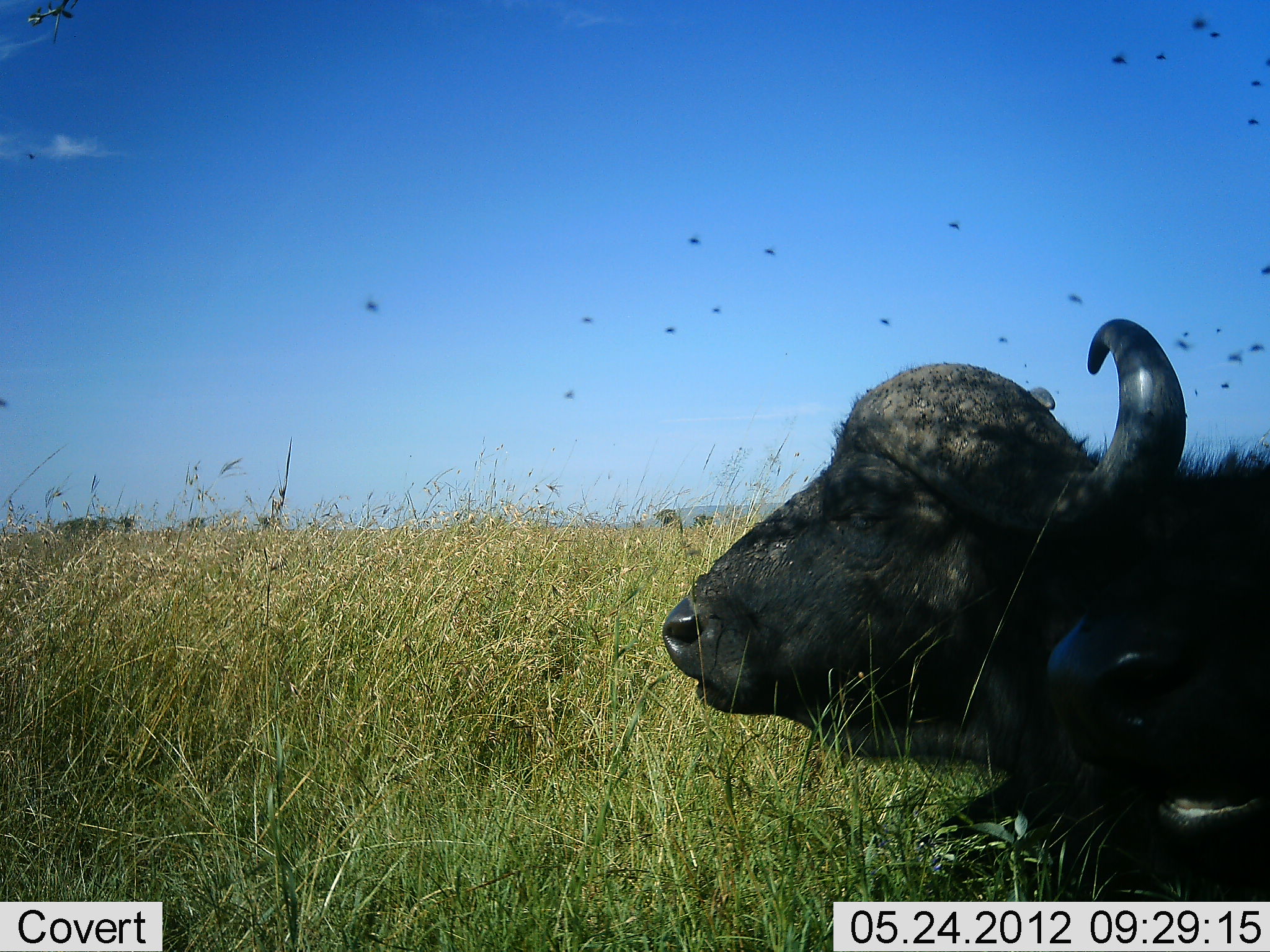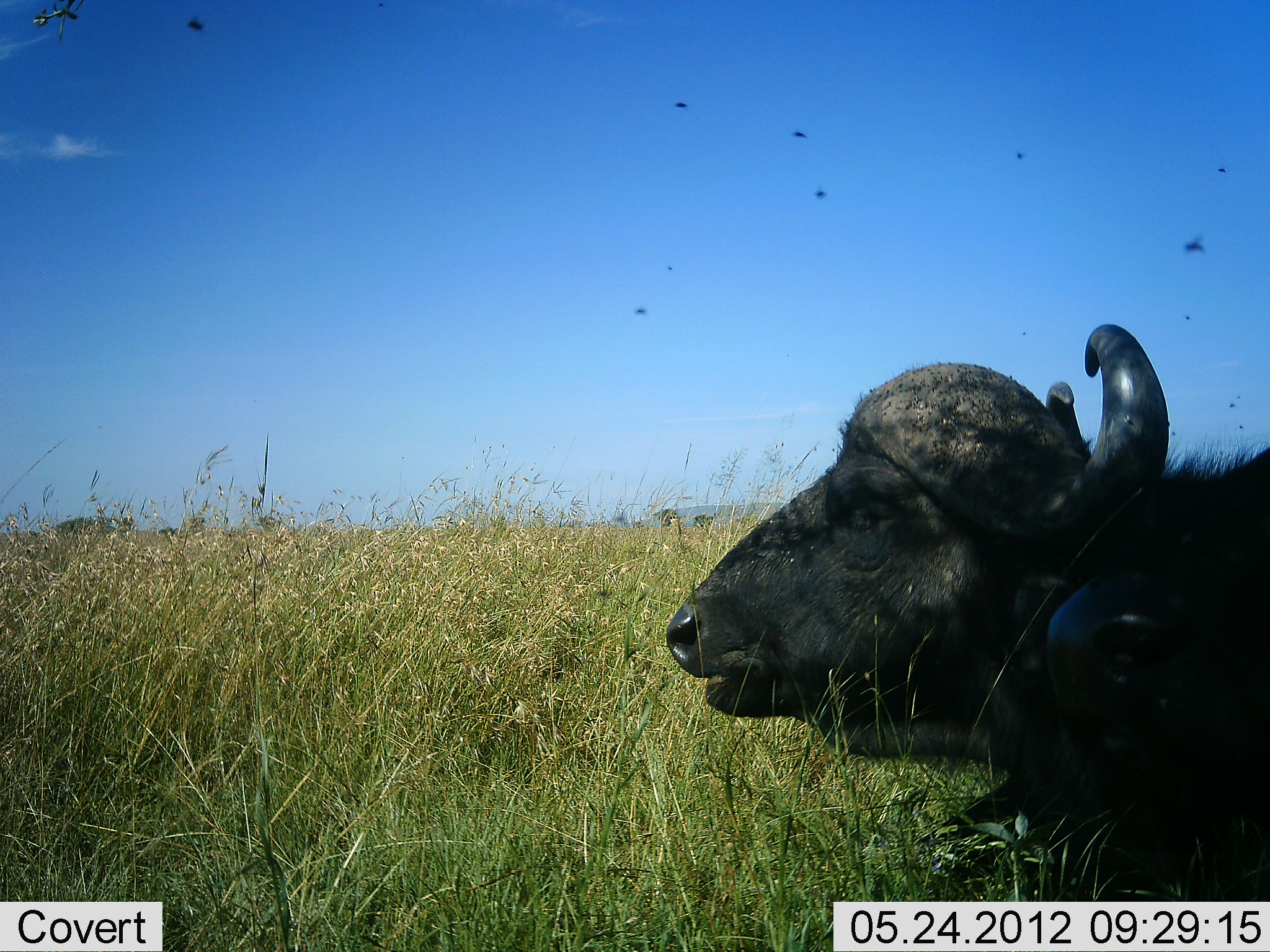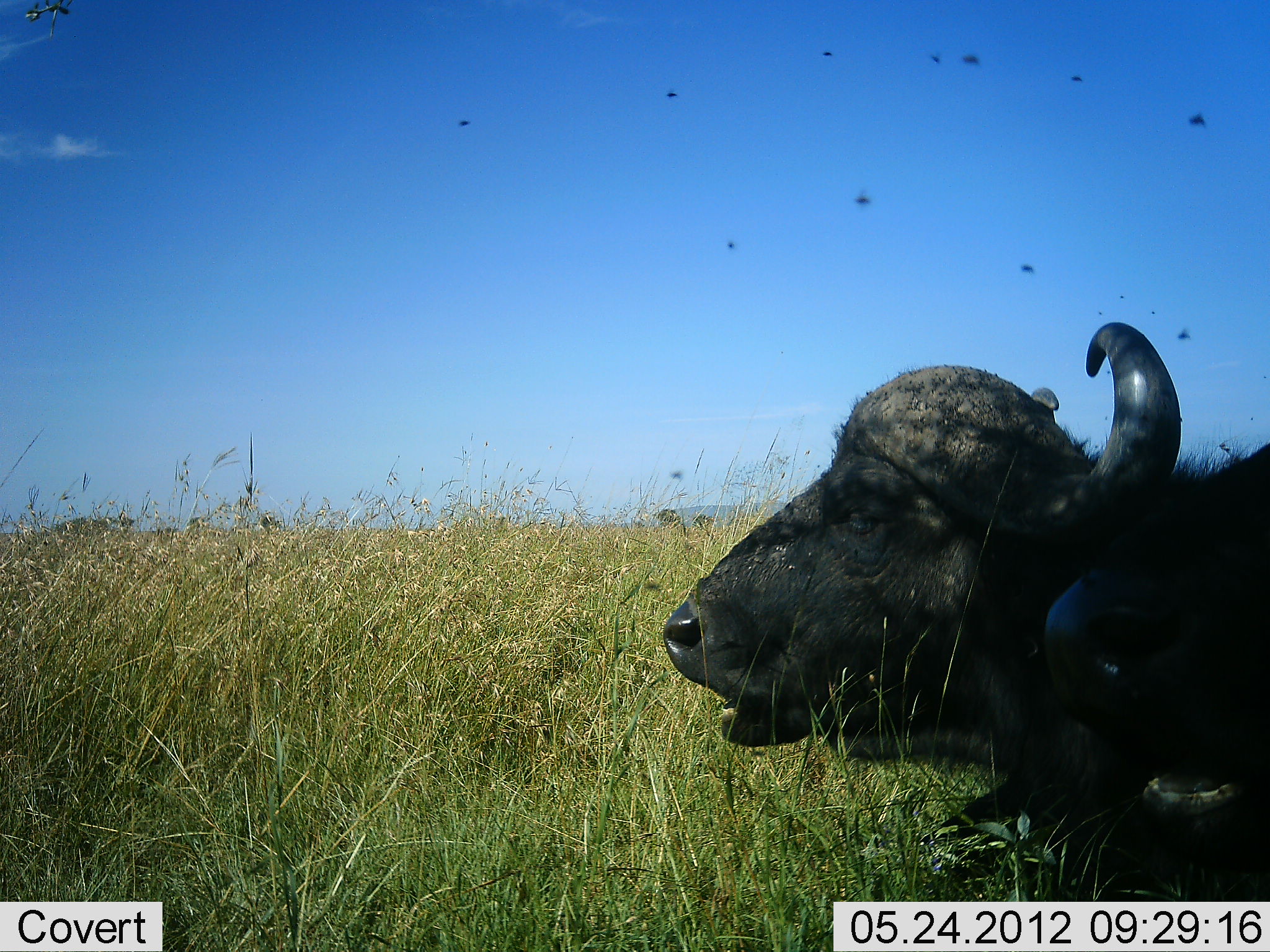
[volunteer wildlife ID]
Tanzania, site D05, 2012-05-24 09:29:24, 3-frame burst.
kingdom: Animalia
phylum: Chordata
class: Mammalia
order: Artiodactyla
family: Bovidae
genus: Syncerus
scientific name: Syncerus caffer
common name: cape buffalo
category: buffalo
Buffalo (cape buffalo) (Syncerus caffer), count 1. Behavior (volunteer vote fractions): standing 0%, resting 90%, moving 0%, interacting 0%. Young present (vote fraction): 0%. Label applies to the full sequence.